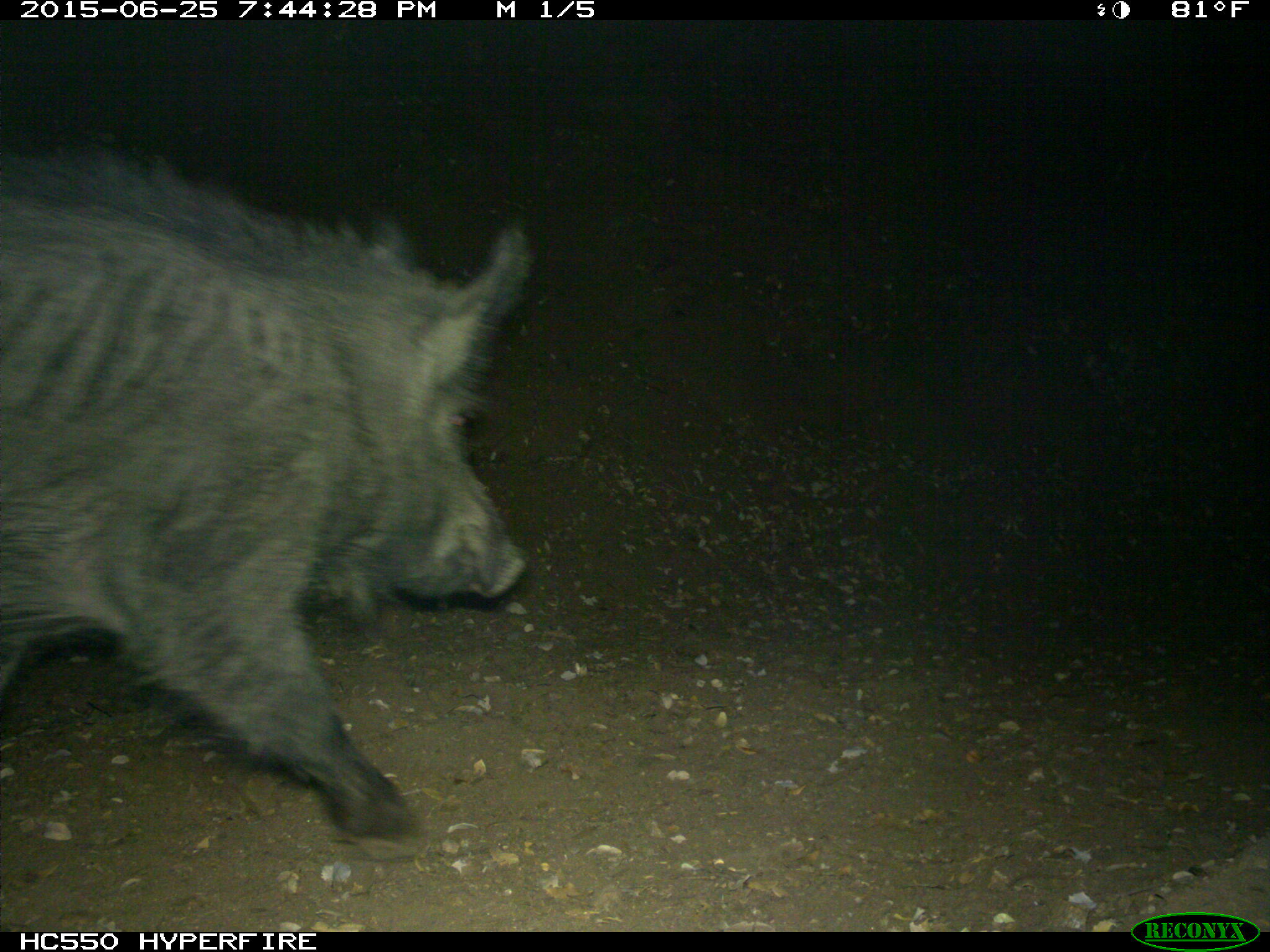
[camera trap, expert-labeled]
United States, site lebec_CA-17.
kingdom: Animalia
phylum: Chordata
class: Mammalia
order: Artiodactyla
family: Suidae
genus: Sus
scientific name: Sus scrofa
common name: wild boar